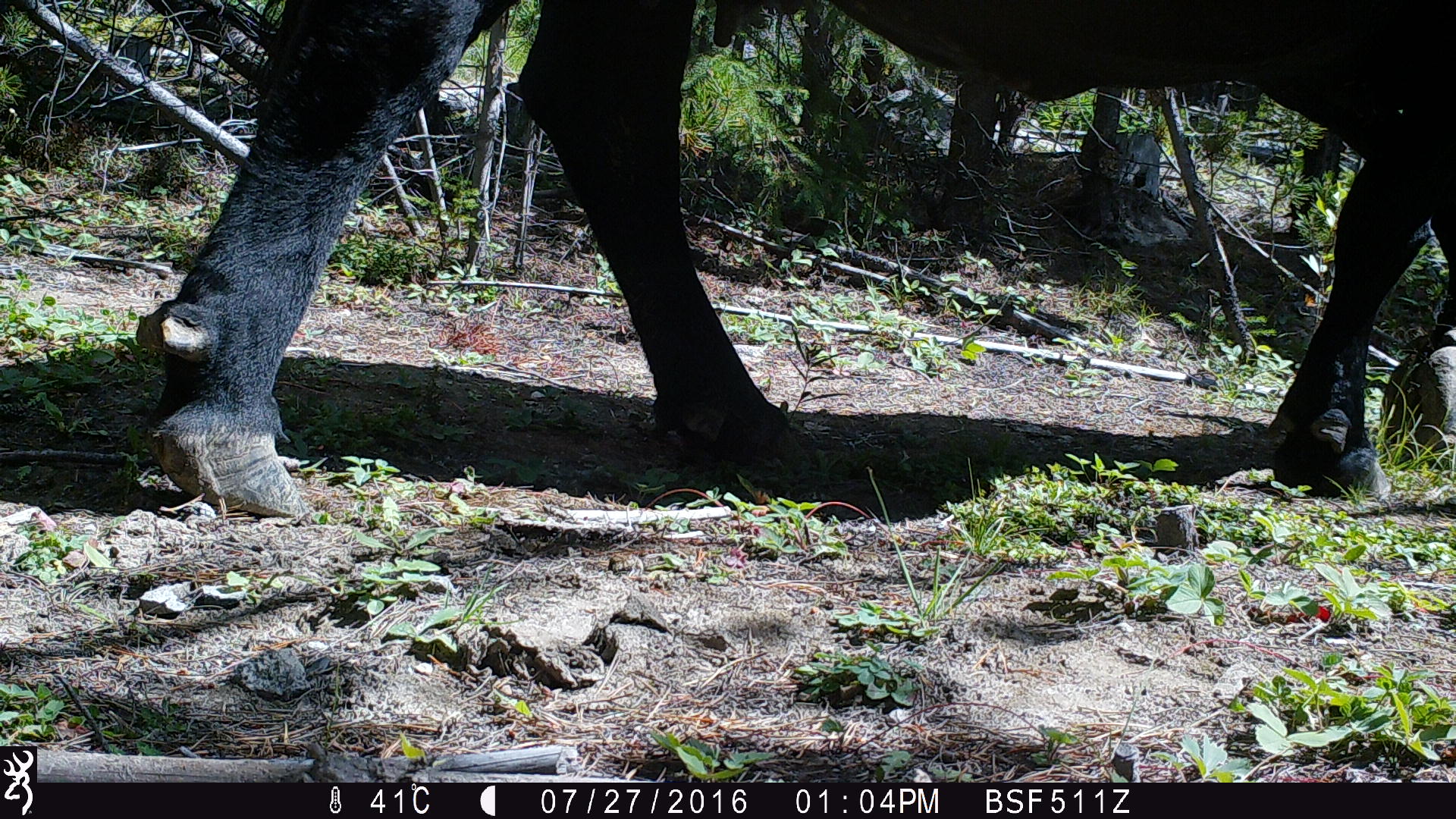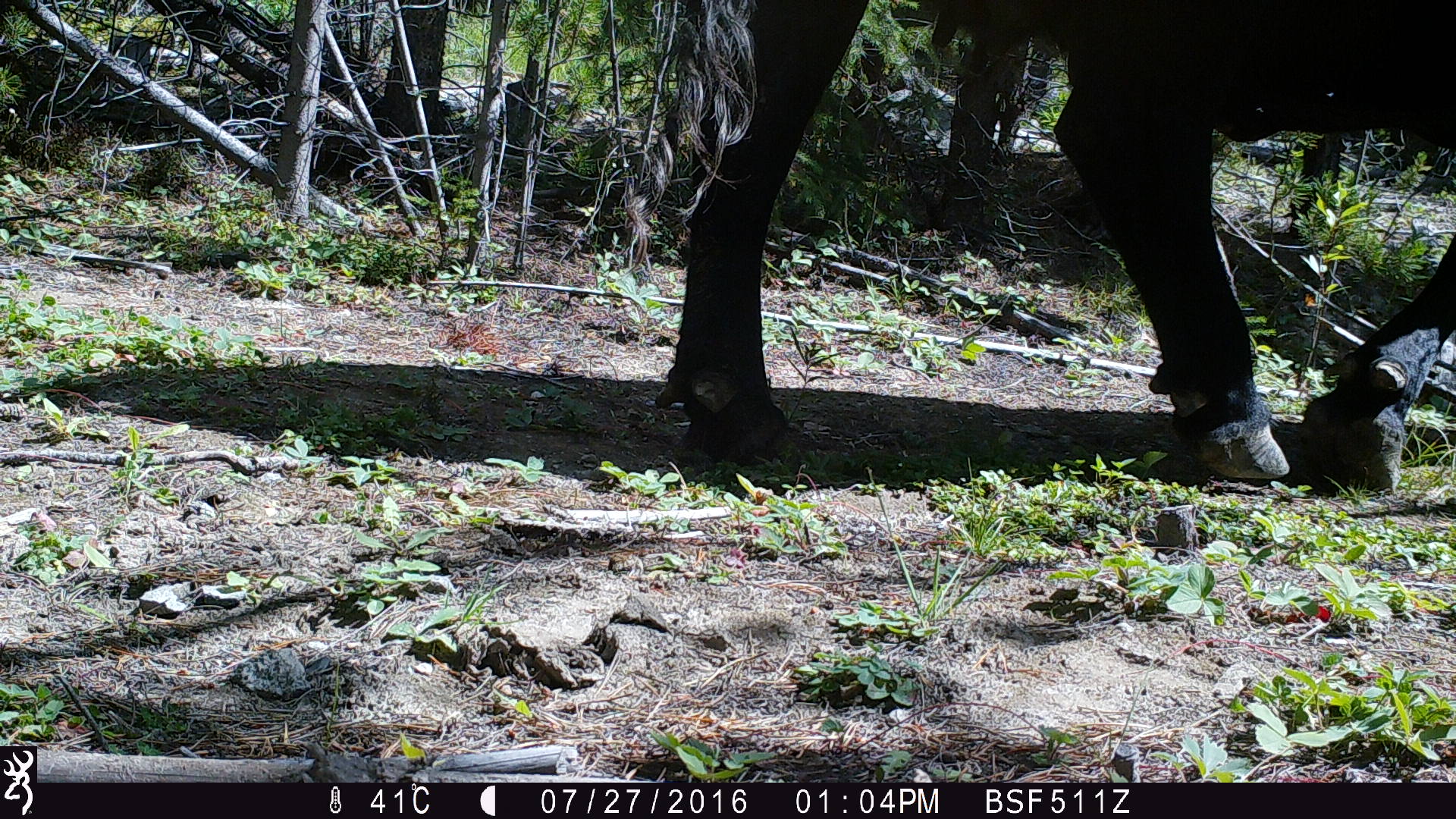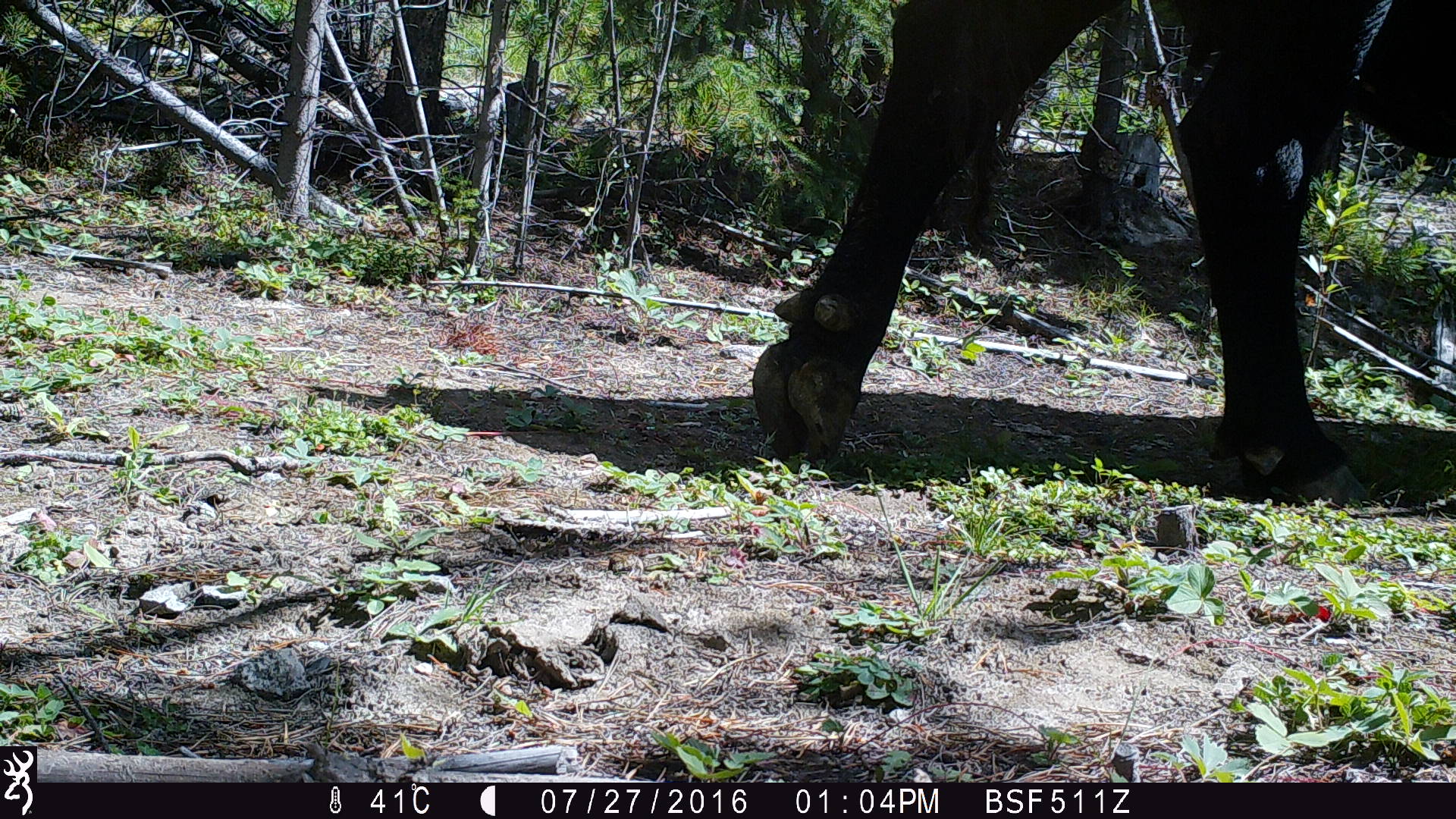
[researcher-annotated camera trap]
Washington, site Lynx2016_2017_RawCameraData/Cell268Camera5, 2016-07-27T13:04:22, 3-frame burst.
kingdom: Animalia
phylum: Chordata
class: Mammalia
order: Artiodactyla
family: Bovidae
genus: Bos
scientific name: Bos taurus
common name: domestic cattle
Domestic cattle (Bos taurus). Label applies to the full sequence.